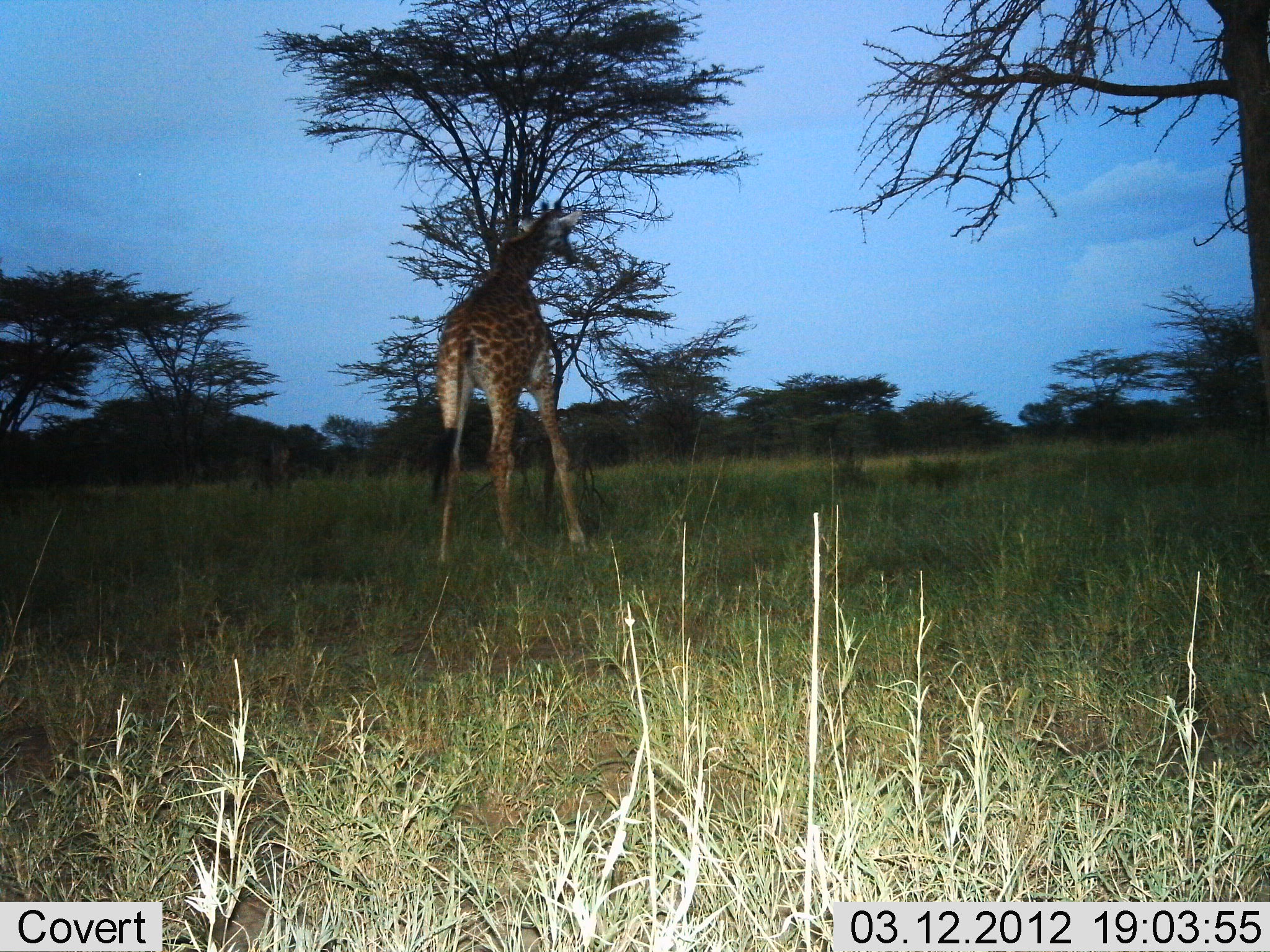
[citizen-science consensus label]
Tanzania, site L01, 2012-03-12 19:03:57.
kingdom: Animalia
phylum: Chordata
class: Mammalia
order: Artiodactyla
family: Giraffidae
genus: Giraffa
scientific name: Giraffa camelopardalis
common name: giraffe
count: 1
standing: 59%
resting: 0%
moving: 12%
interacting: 0%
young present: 0%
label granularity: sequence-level